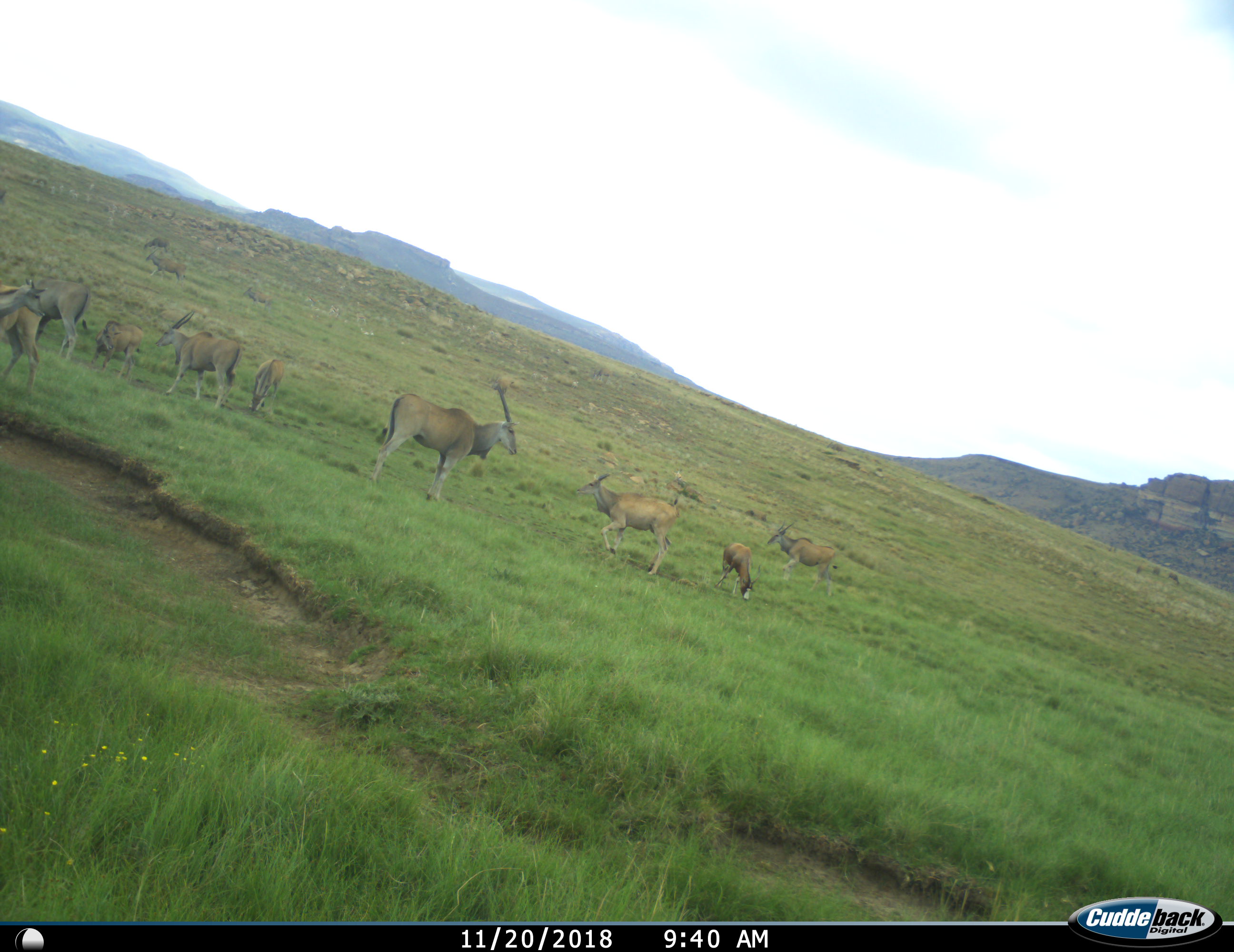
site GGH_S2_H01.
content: unidentified animal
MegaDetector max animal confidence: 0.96